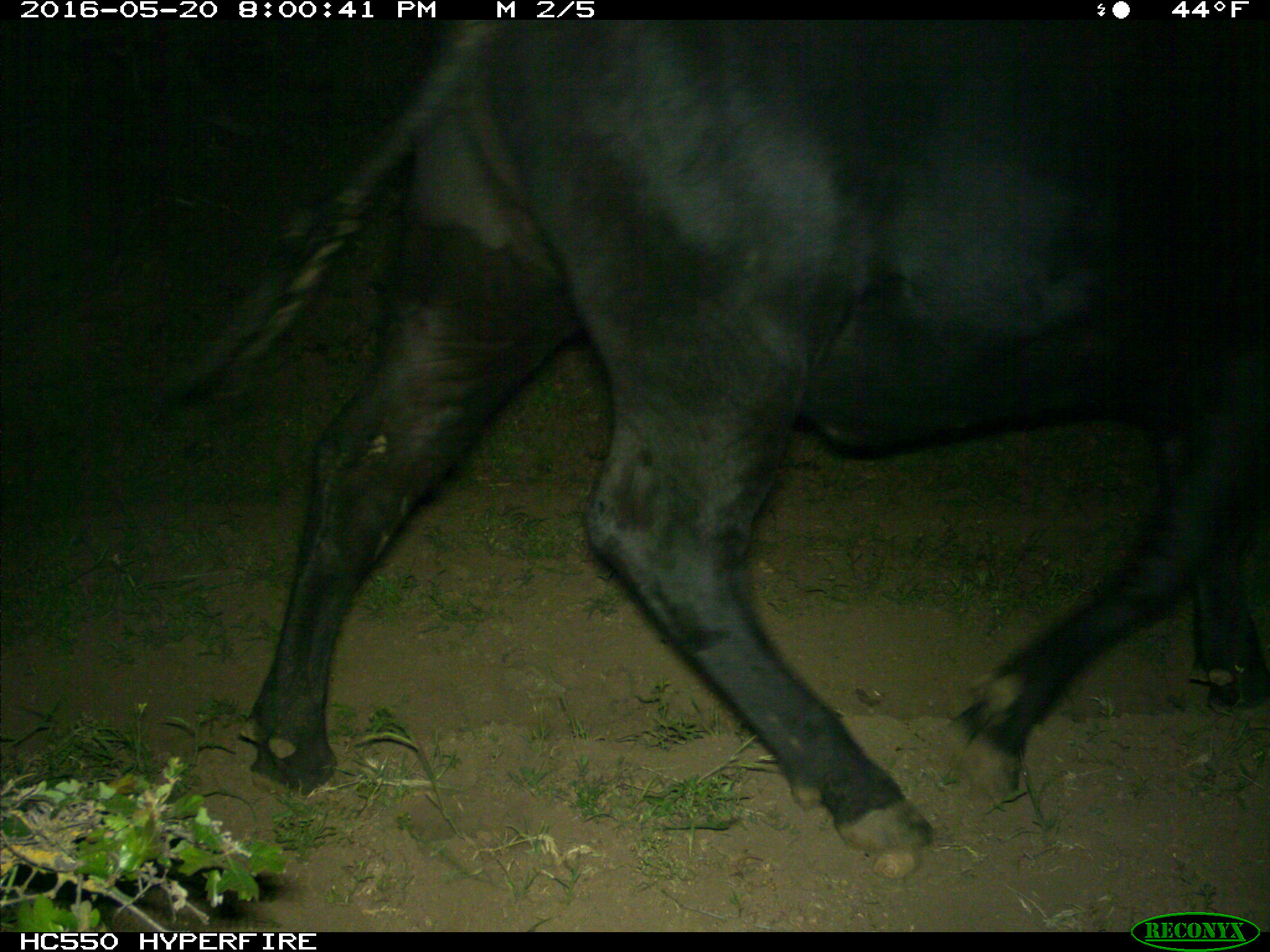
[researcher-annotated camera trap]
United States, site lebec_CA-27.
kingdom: Animalia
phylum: Chordata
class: Mammalia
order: Artiodactyla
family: Bovidae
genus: Bos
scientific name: Bos taurus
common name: domestic cow